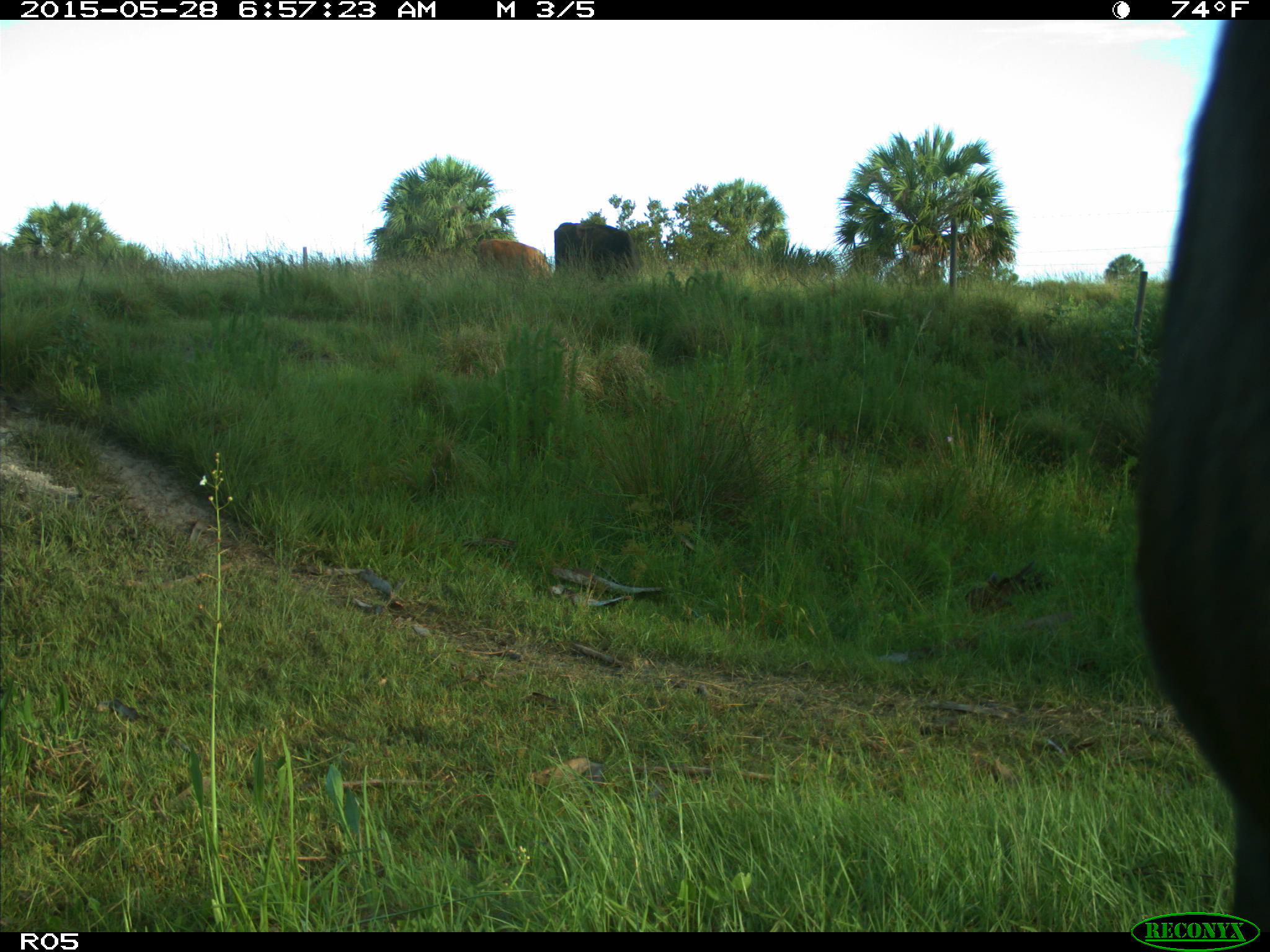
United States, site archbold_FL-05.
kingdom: Animalia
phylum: Chordata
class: Mammalia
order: Artiodactyla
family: Bovidae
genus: Bos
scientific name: Bos taurus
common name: domestic cow